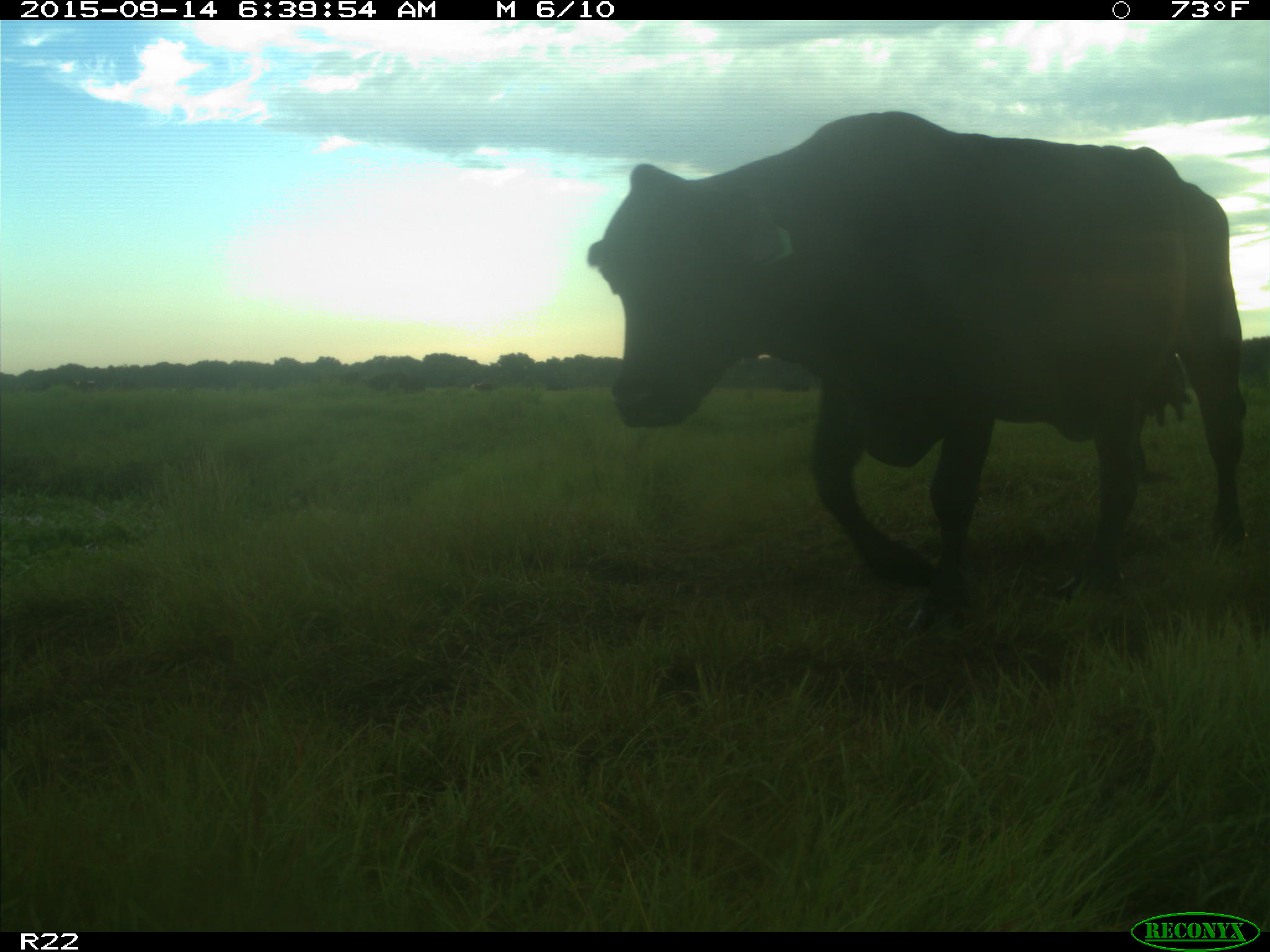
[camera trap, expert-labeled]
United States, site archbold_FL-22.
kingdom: Animalia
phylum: Chordata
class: Mammalia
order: Artiodactyla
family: Bovidae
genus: Bos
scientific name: Bos taurus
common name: domestic cow